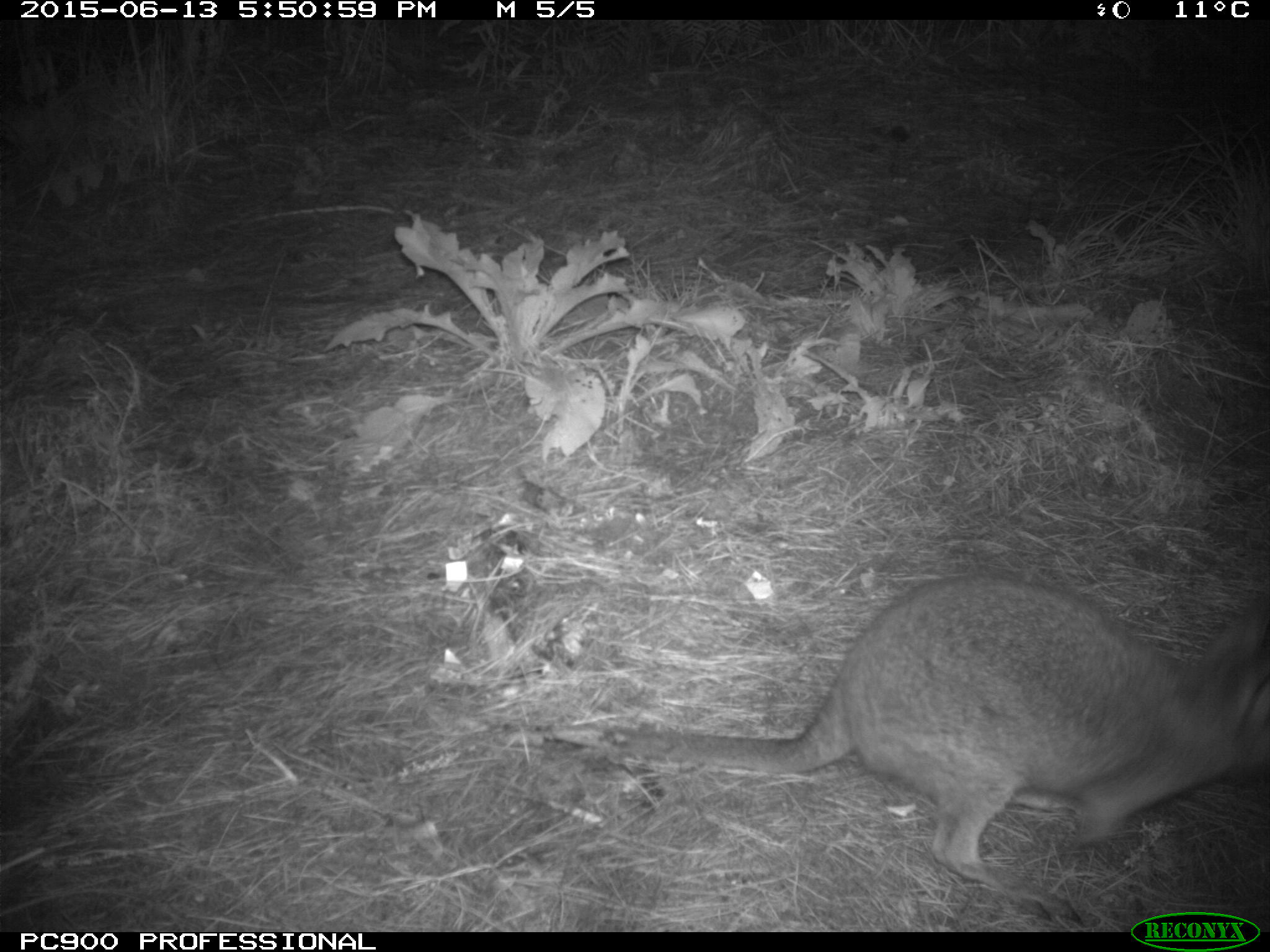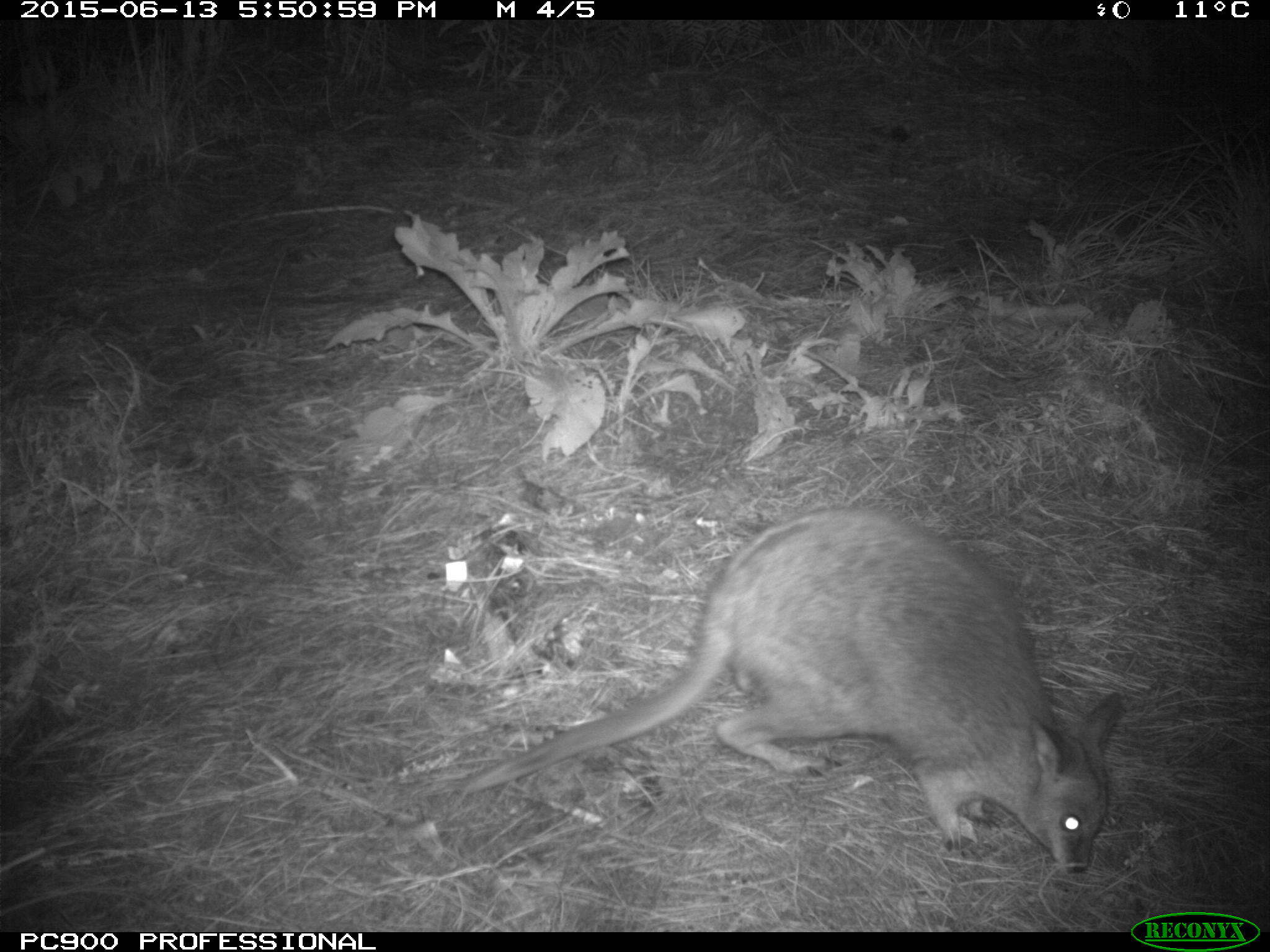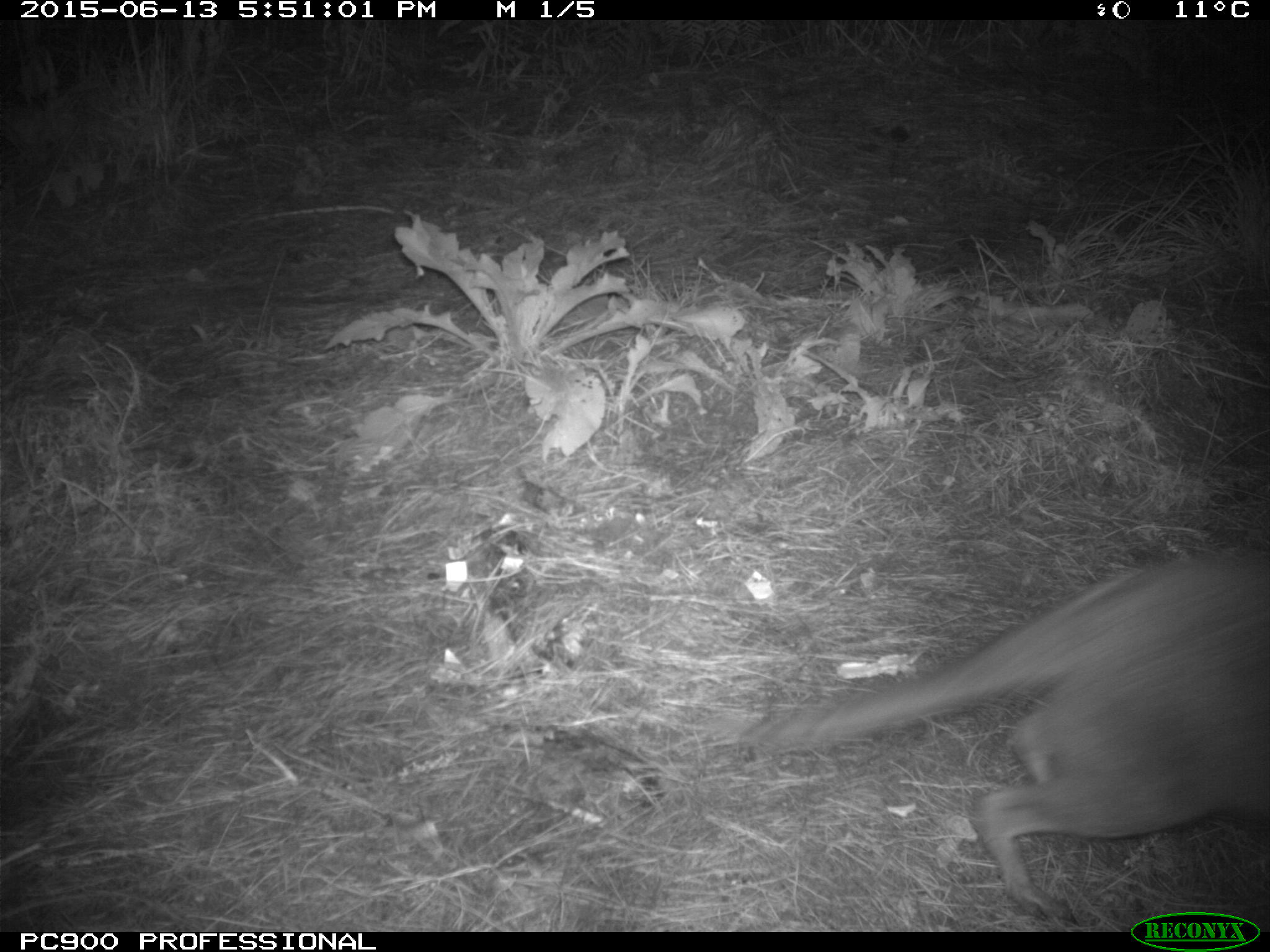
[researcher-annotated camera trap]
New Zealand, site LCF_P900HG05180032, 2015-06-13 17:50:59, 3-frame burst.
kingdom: Animalia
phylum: Chordata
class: Mammalia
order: Diprotodontia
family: Macropodidae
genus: Notamacropus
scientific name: Notamacropus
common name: wallaby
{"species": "wallaby (Notamacropus)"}